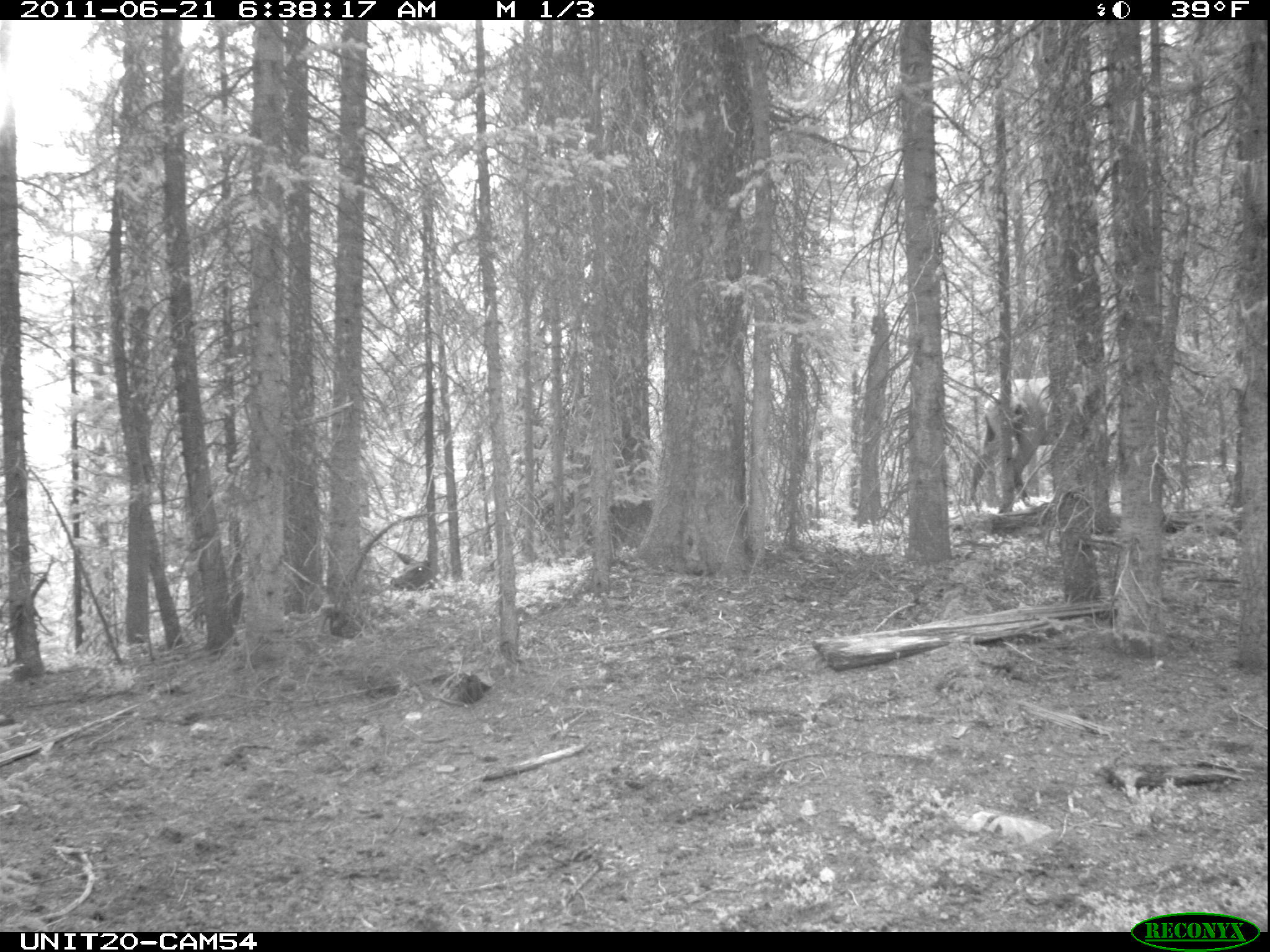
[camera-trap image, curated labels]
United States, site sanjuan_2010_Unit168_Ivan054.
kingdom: Animalia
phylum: Chordata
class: Mammalia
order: Artiodactyla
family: Cervidae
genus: Cervus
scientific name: Cervus elaphus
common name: red deer